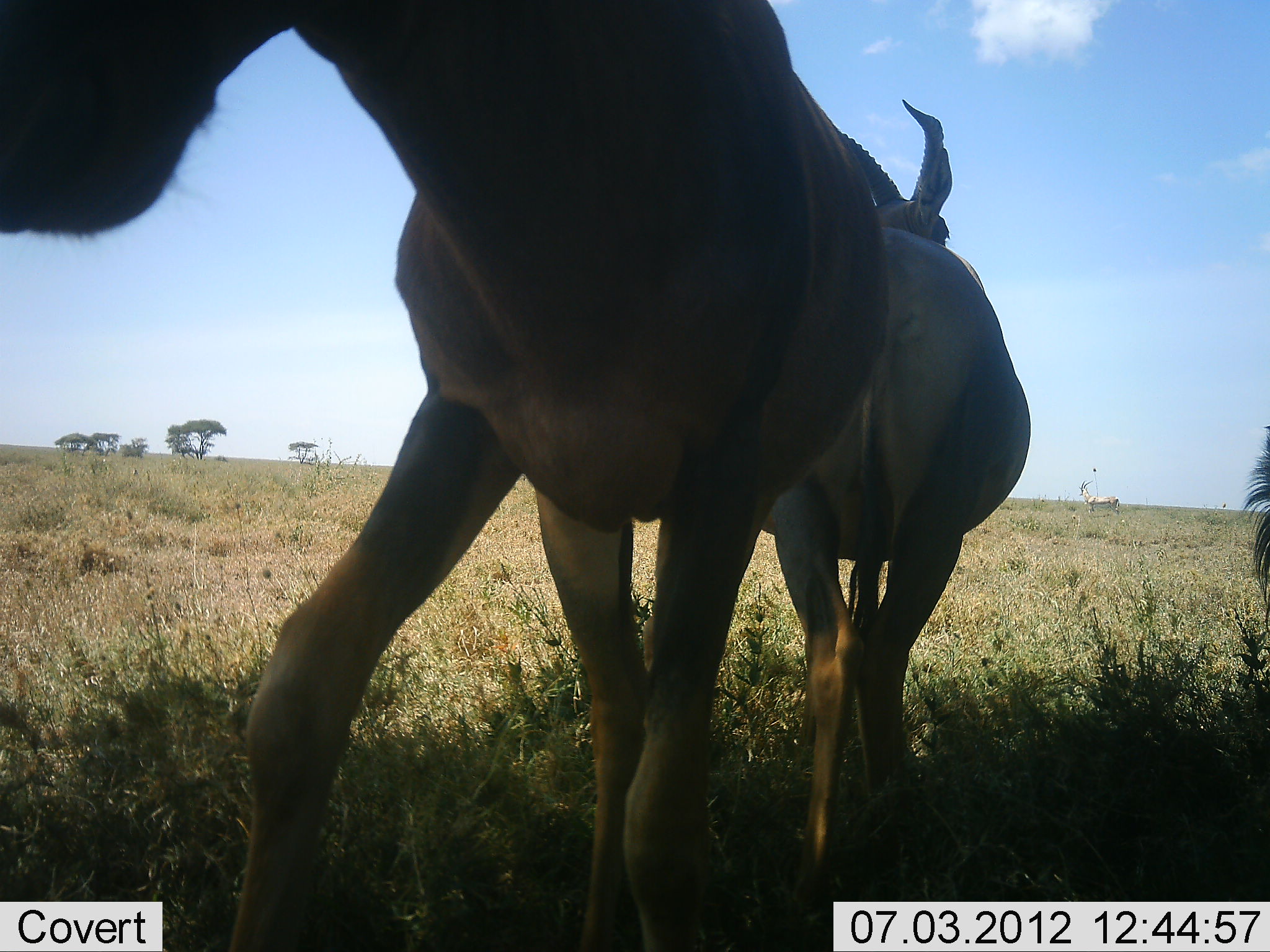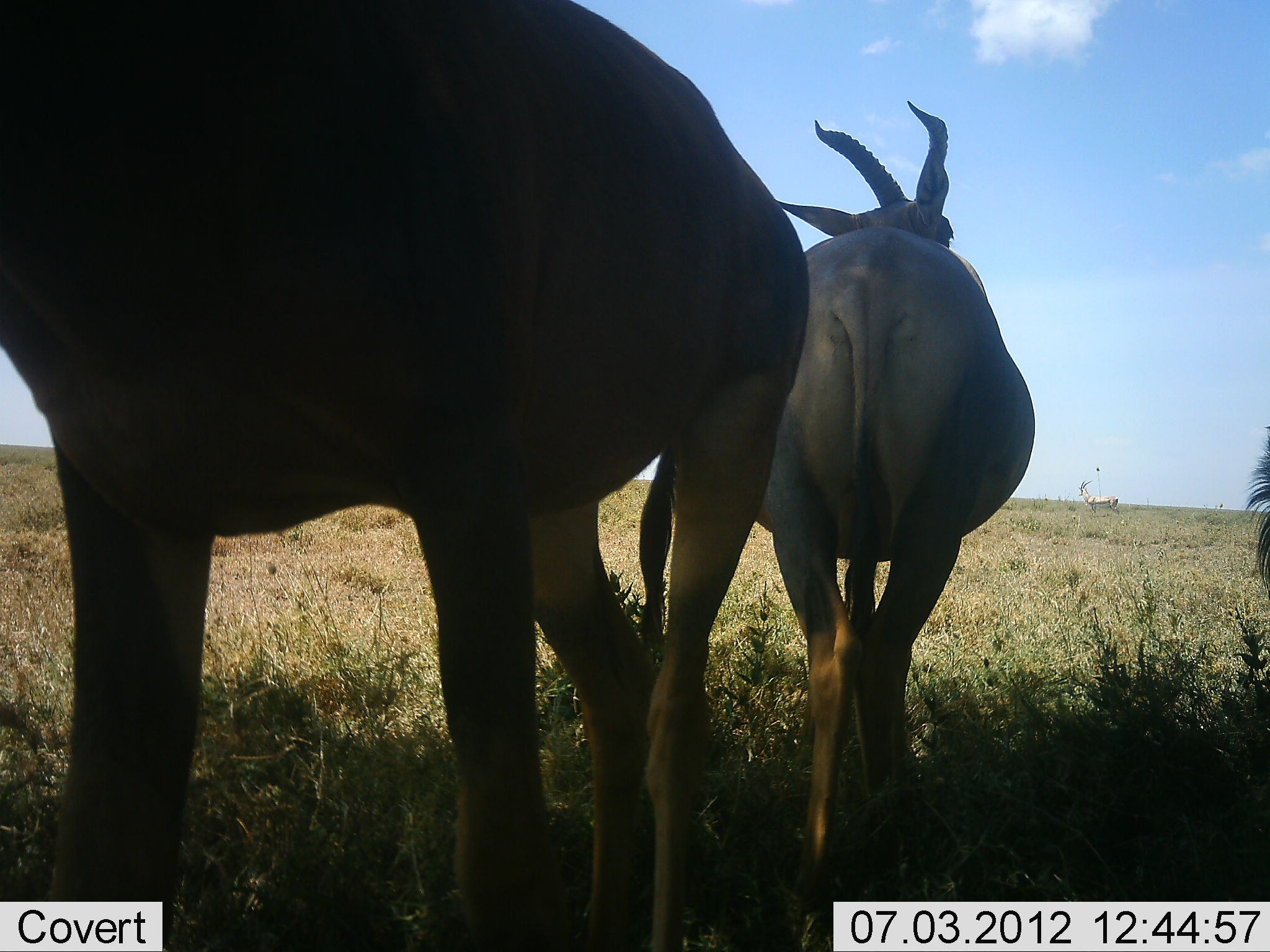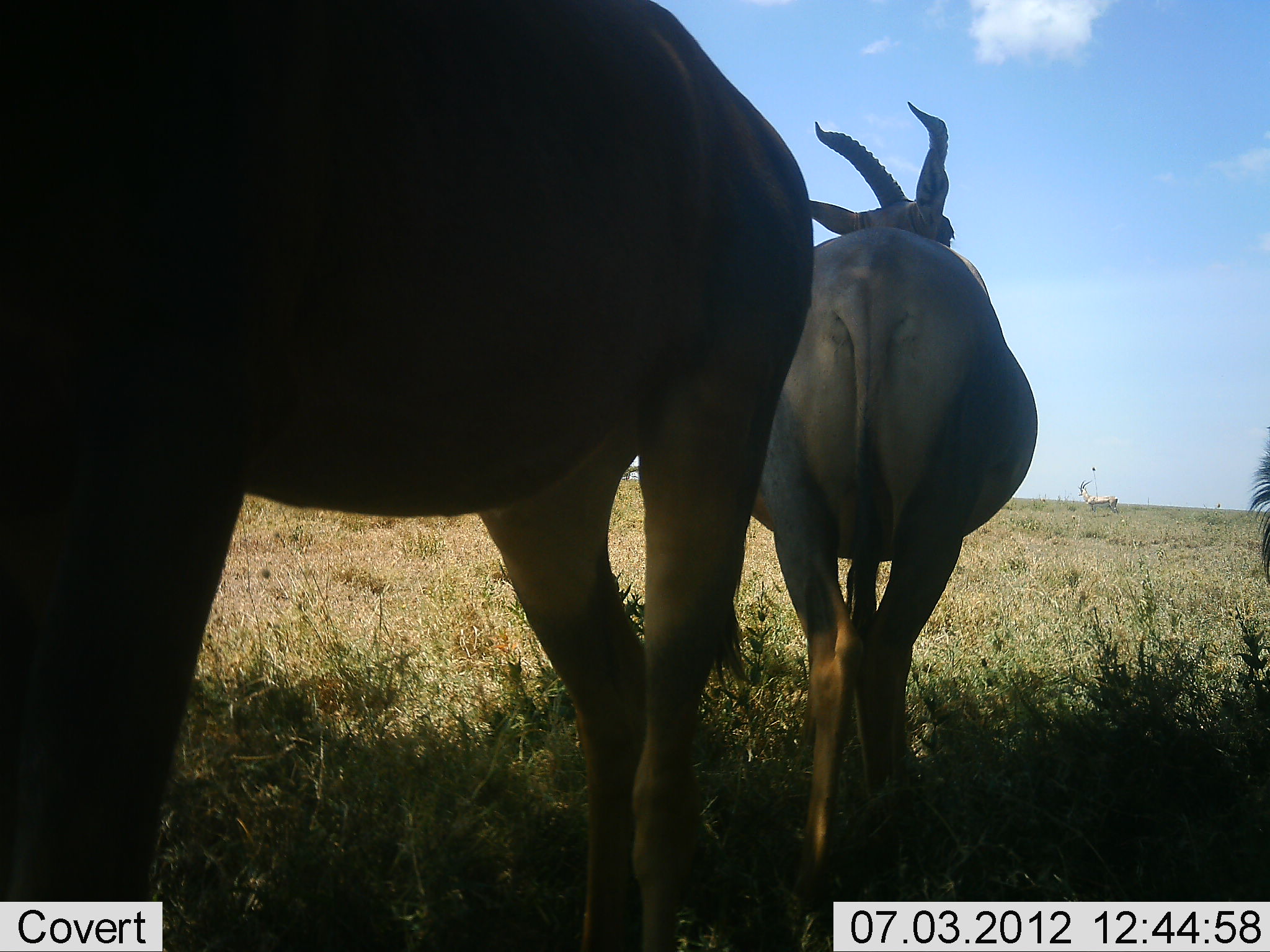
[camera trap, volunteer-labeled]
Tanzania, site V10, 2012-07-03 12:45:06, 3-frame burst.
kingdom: Animalia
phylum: Chordata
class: Mammalia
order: Artiodactyla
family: Bovidae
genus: Damaliscus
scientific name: Damaliscus lunatus jimela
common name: topi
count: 2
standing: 85%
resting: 8%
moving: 38%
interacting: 0%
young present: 0%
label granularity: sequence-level